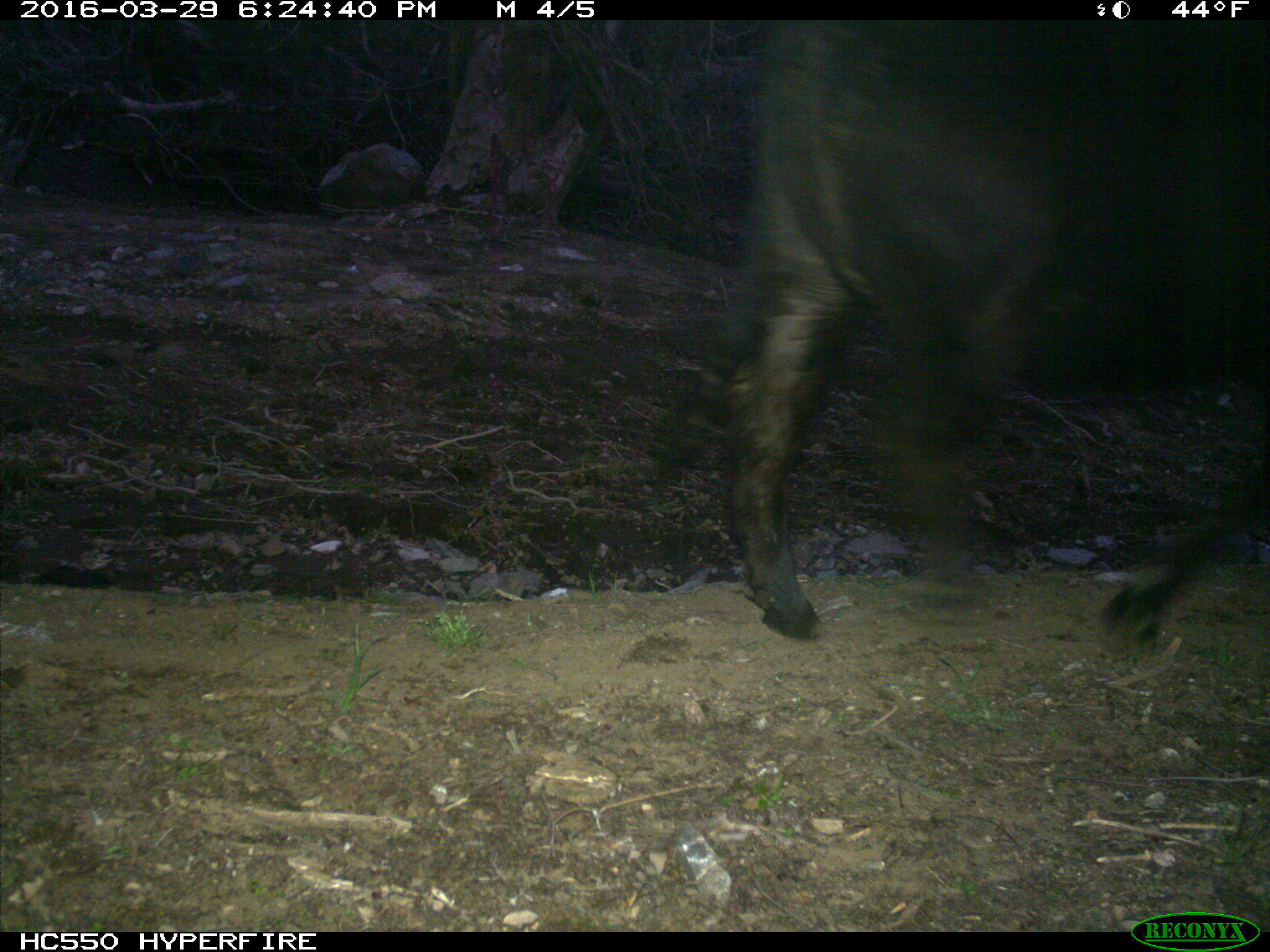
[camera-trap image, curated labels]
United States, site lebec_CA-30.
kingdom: Animalia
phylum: Chordata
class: Mammalia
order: Artiodactyla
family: Bovidae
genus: Bos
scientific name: Bos taurus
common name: domestic cow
Bos taurus (domestic cow).